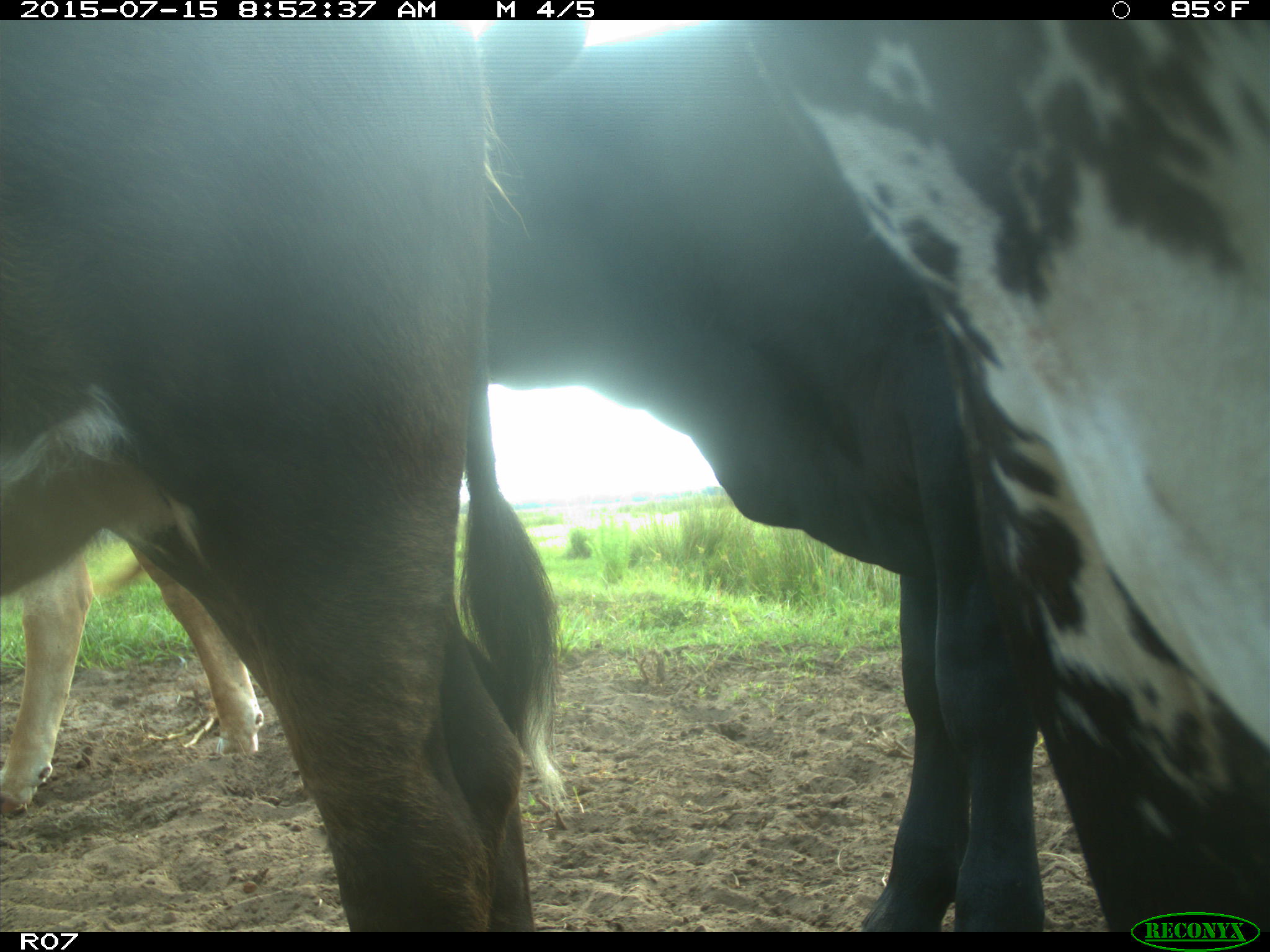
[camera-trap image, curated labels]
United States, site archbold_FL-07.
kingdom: Animalia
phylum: Chordata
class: Mammalia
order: Artiodactyla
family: Bovidae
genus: Bos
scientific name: Bos taurus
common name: domestic cow